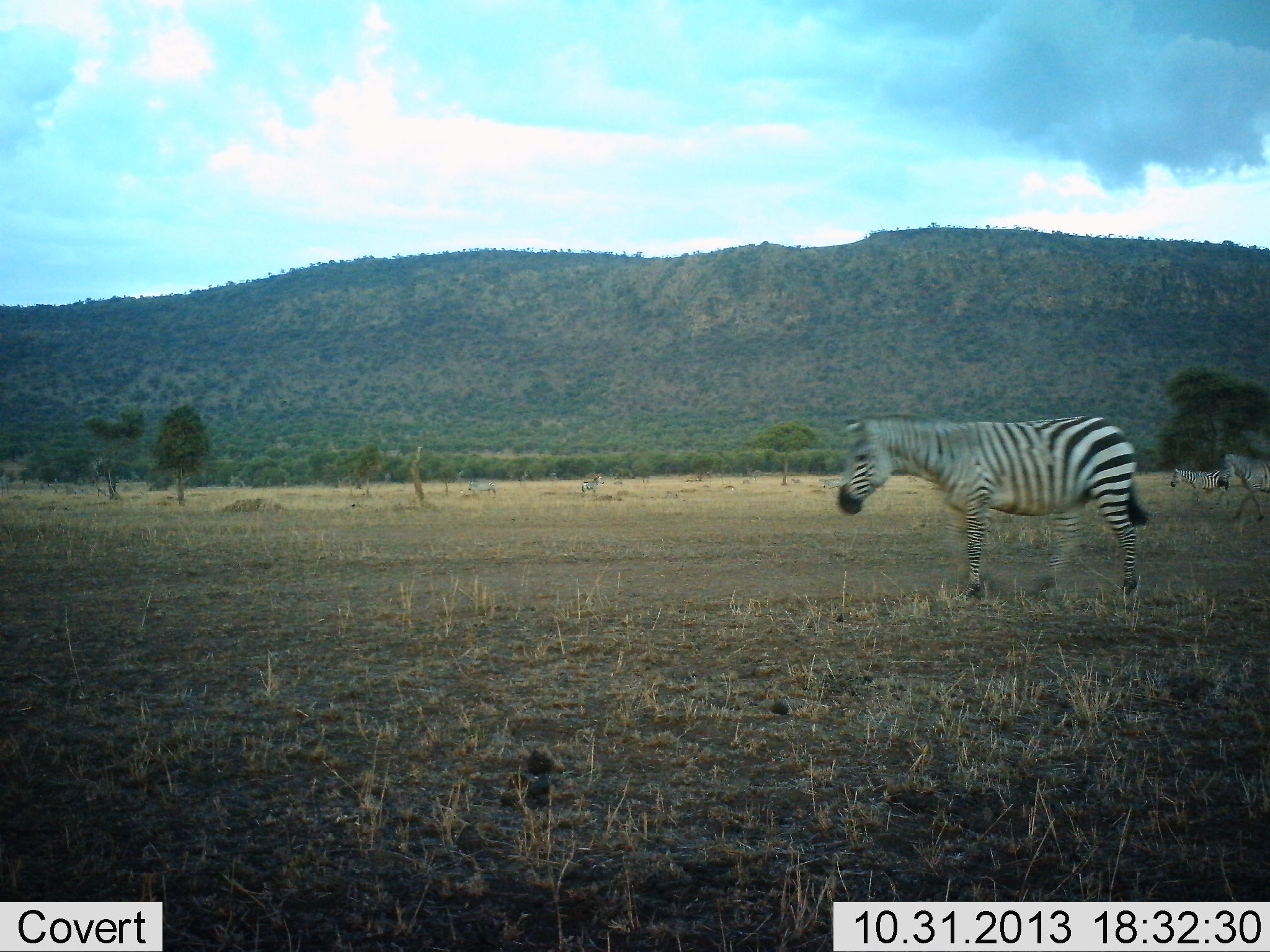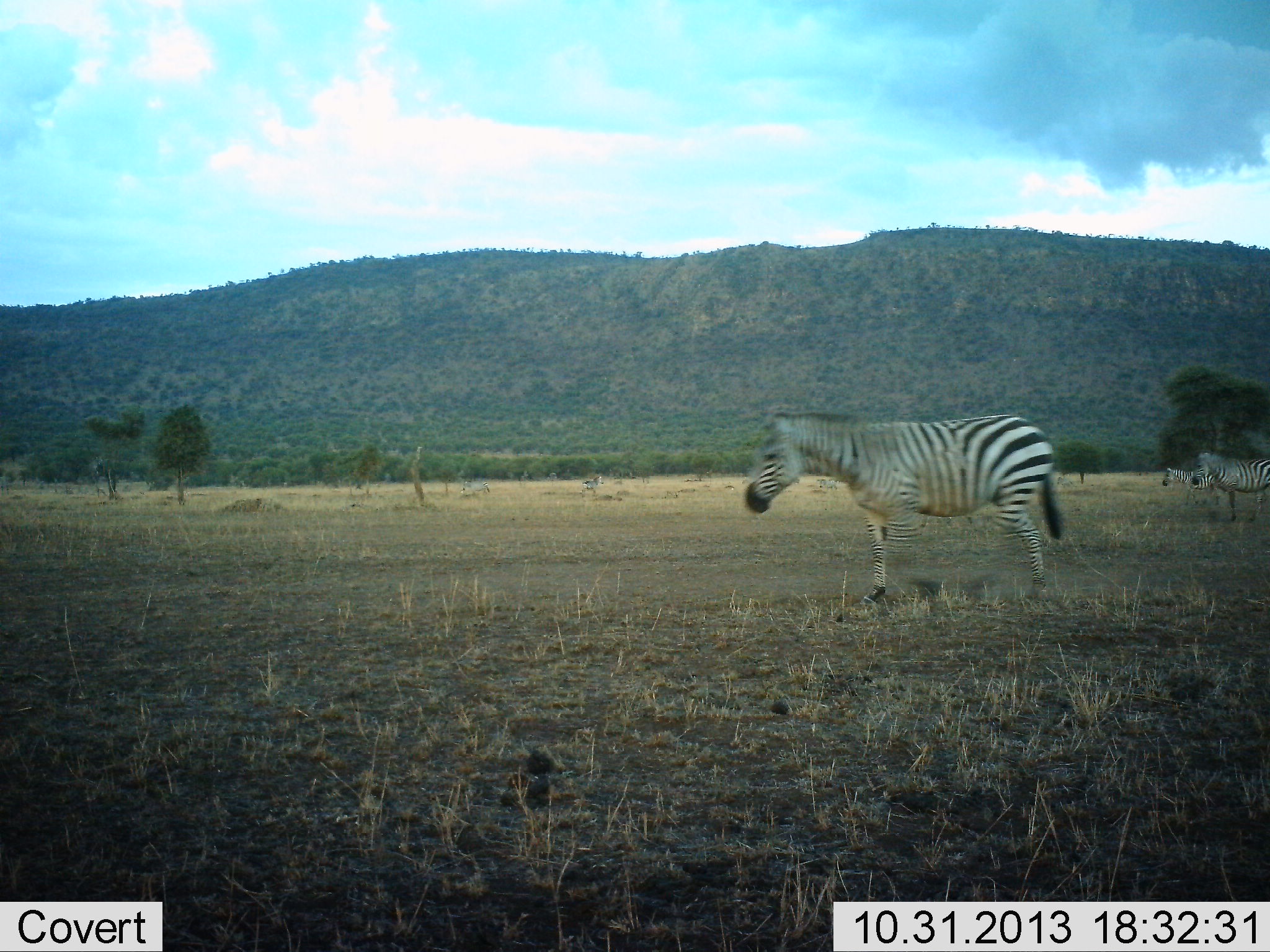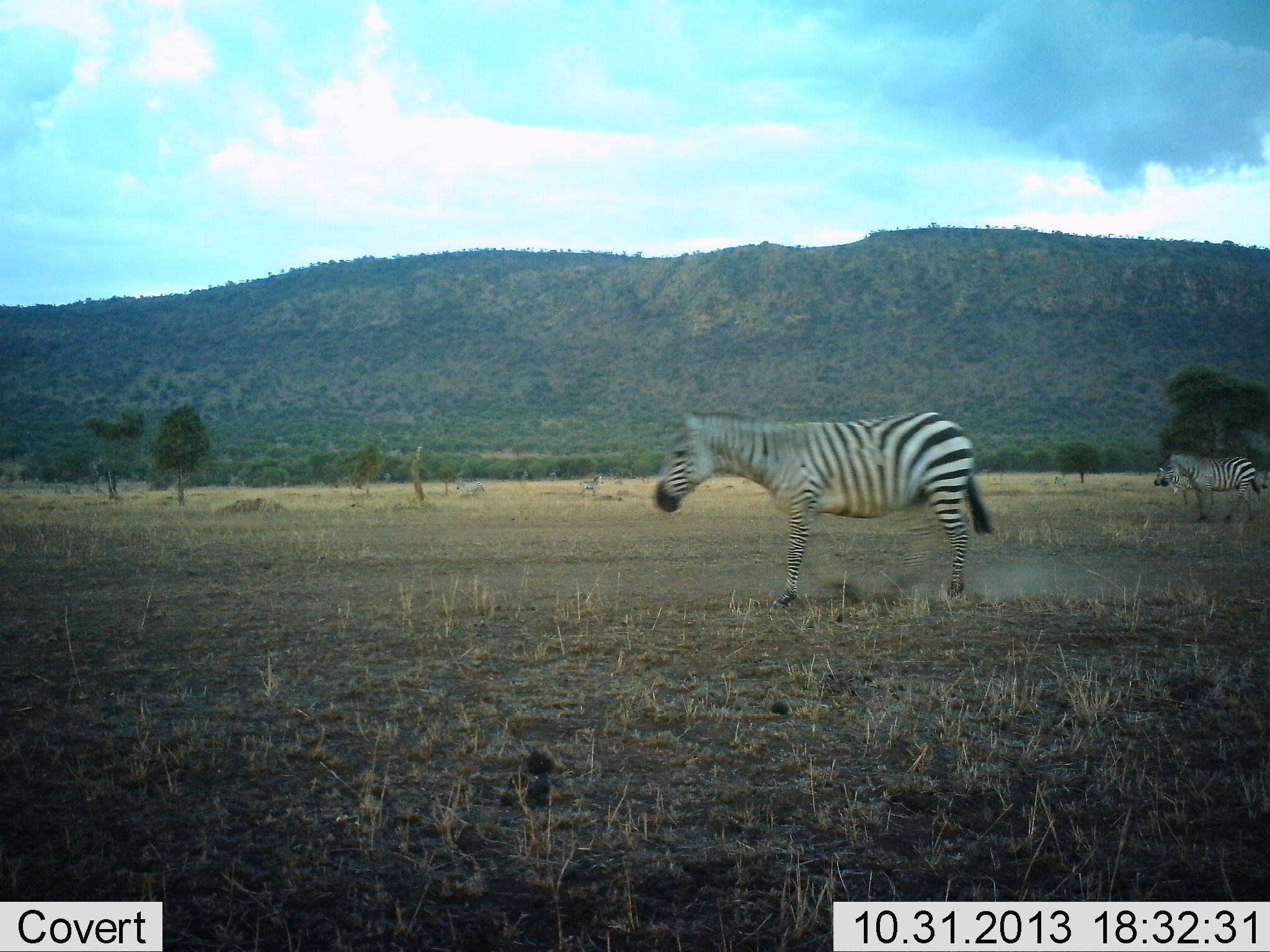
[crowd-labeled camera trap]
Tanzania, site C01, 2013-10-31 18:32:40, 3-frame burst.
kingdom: Animalia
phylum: Chordata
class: Mammalia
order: Perissodactyla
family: Equidae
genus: Equus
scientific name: Equus quagga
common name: plains zebra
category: zebra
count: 4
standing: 0%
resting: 0%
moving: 100%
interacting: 0%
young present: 10%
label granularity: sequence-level